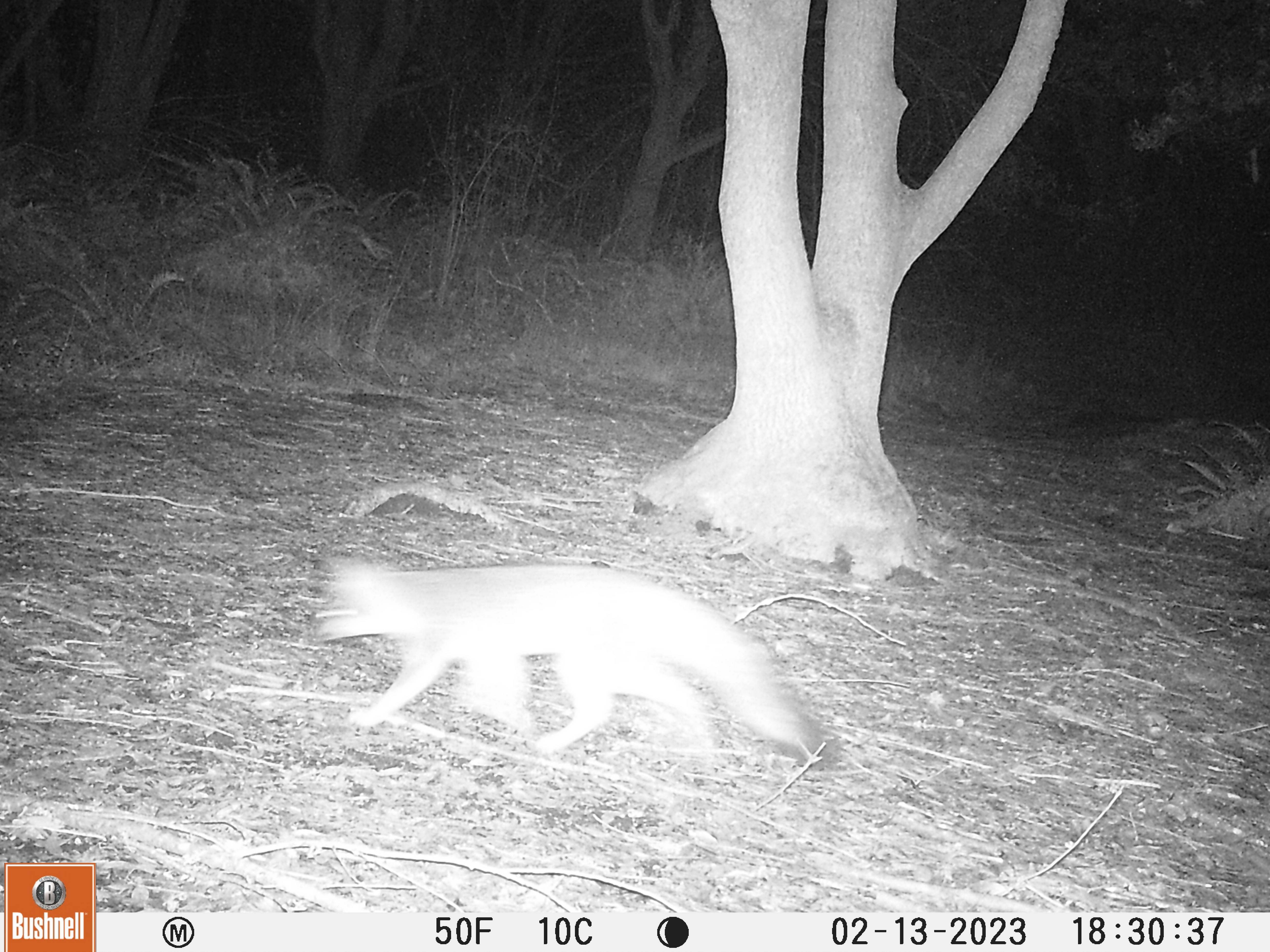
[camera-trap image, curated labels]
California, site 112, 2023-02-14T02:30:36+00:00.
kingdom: Animalia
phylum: Chordata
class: Mammalia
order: Carnivora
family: Canidae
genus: Urocyon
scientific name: Urocyon cinereoargenteus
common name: gray fox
Gray fox (Urocyon cinereoargenteus).